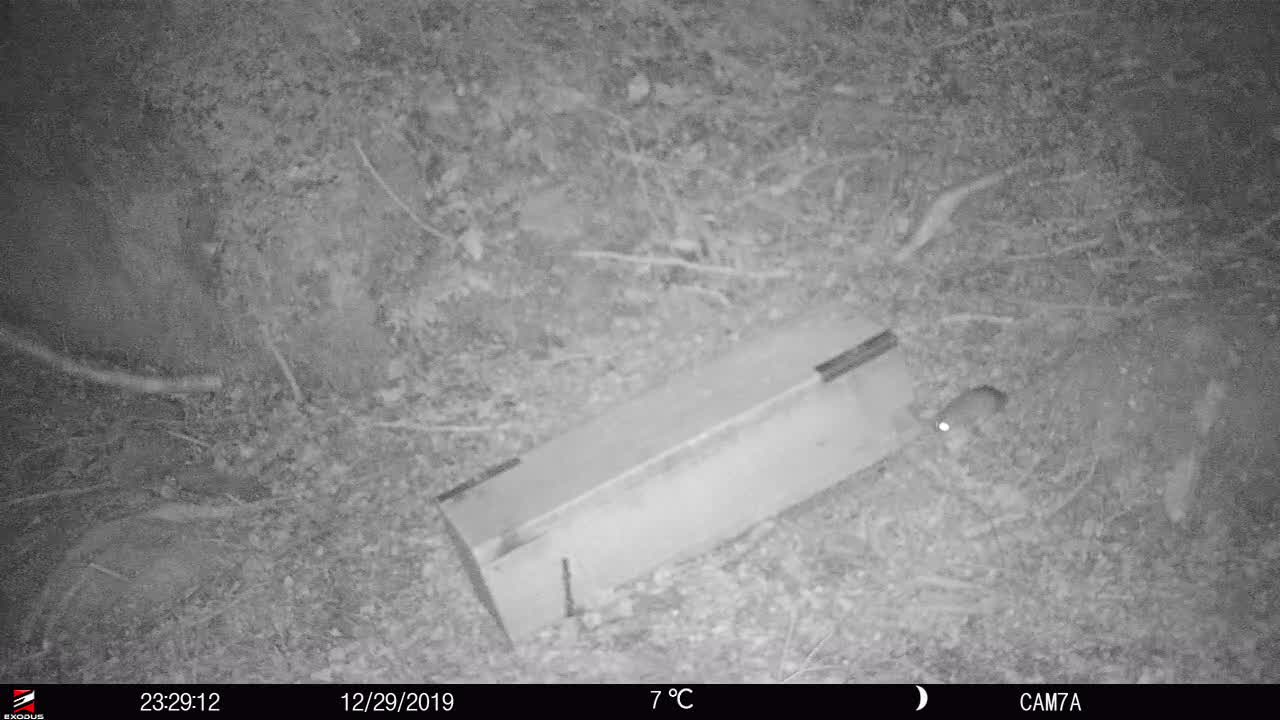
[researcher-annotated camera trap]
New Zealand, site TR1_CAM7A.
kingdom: Animalia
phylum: Chordata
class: Mammalia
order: Rodentia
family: Muridae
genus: Rattus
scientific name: Rattus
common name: rat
Rat (Rattus).